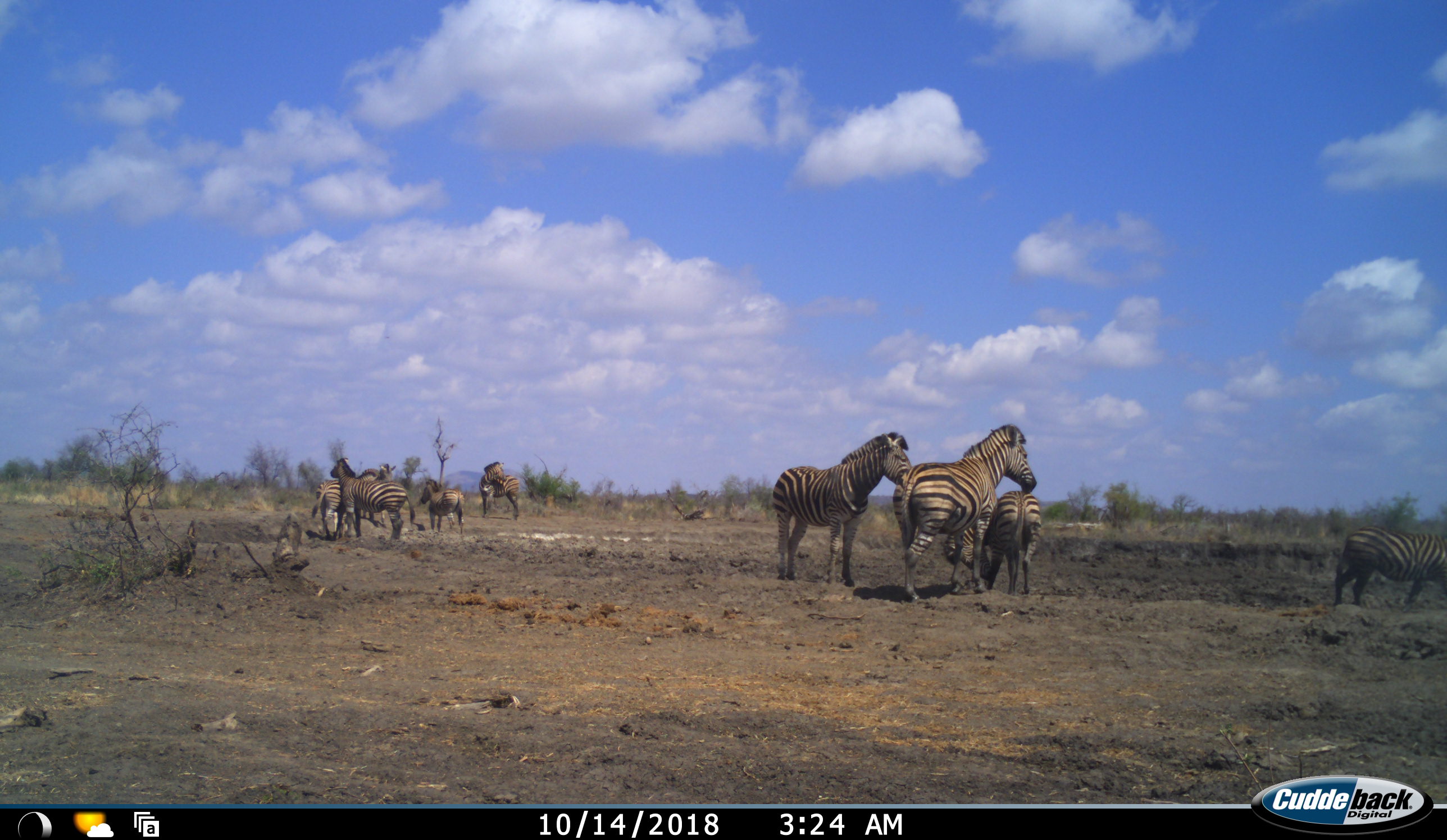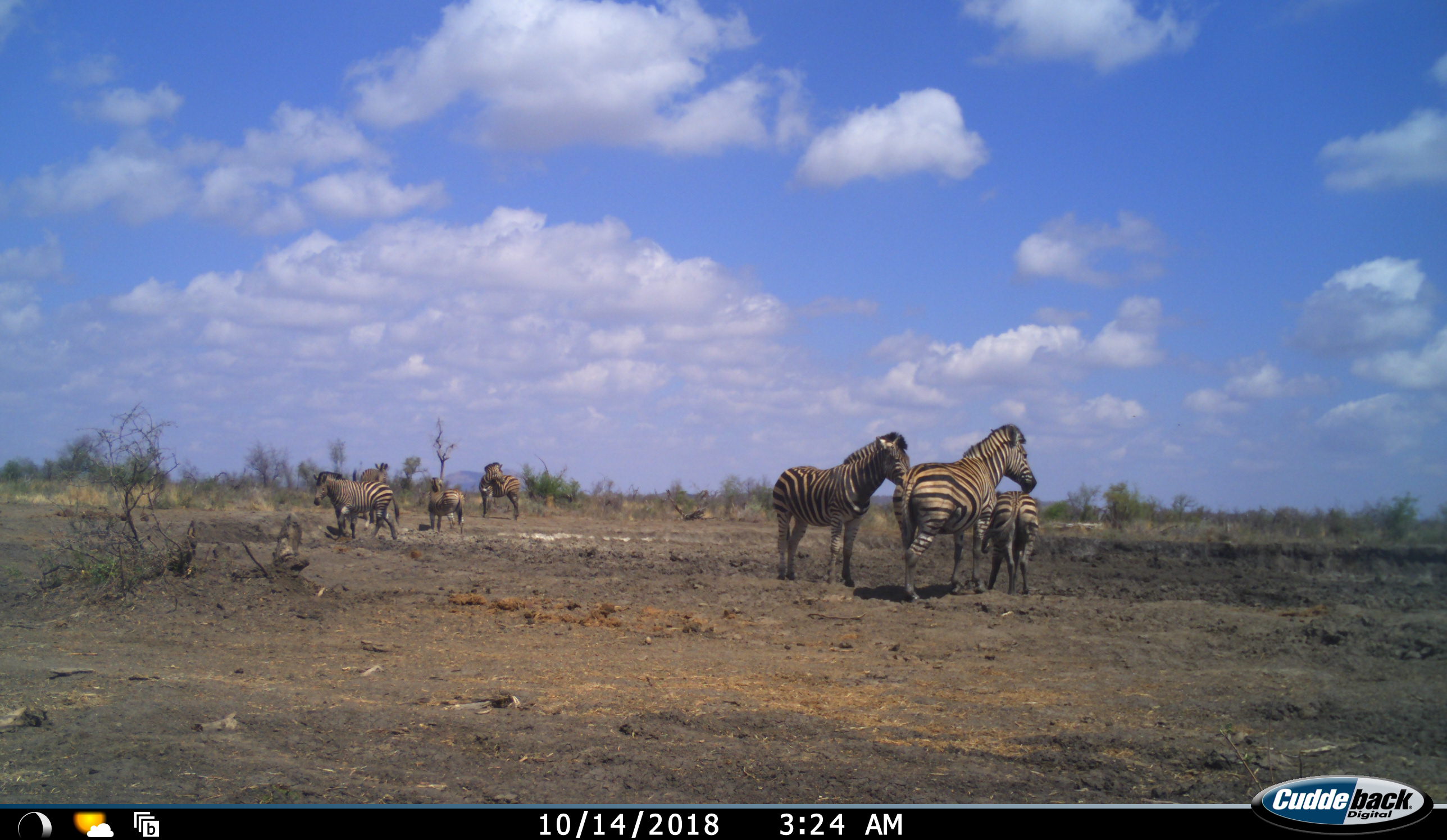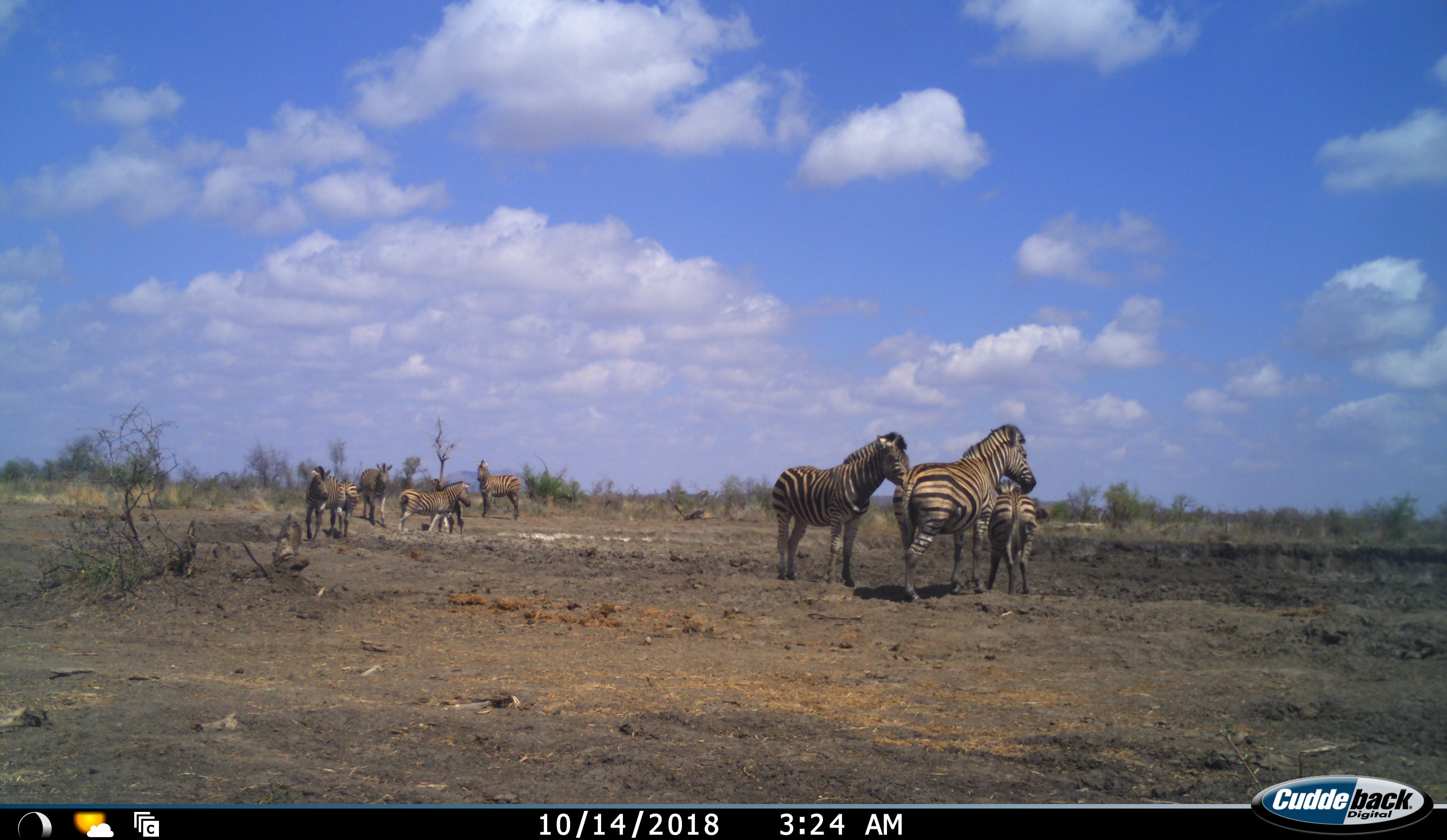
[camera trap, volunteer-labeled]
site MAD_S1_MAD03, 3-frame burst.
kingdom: Animalia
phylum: Chordata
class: Mammalia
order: Perissodactyla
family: Equidae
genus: Equus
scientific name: Equus quagga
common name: plains zebra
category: zebraplains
Zebraplains (plains zebra) (Equus quagga), count 9. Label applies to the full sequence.